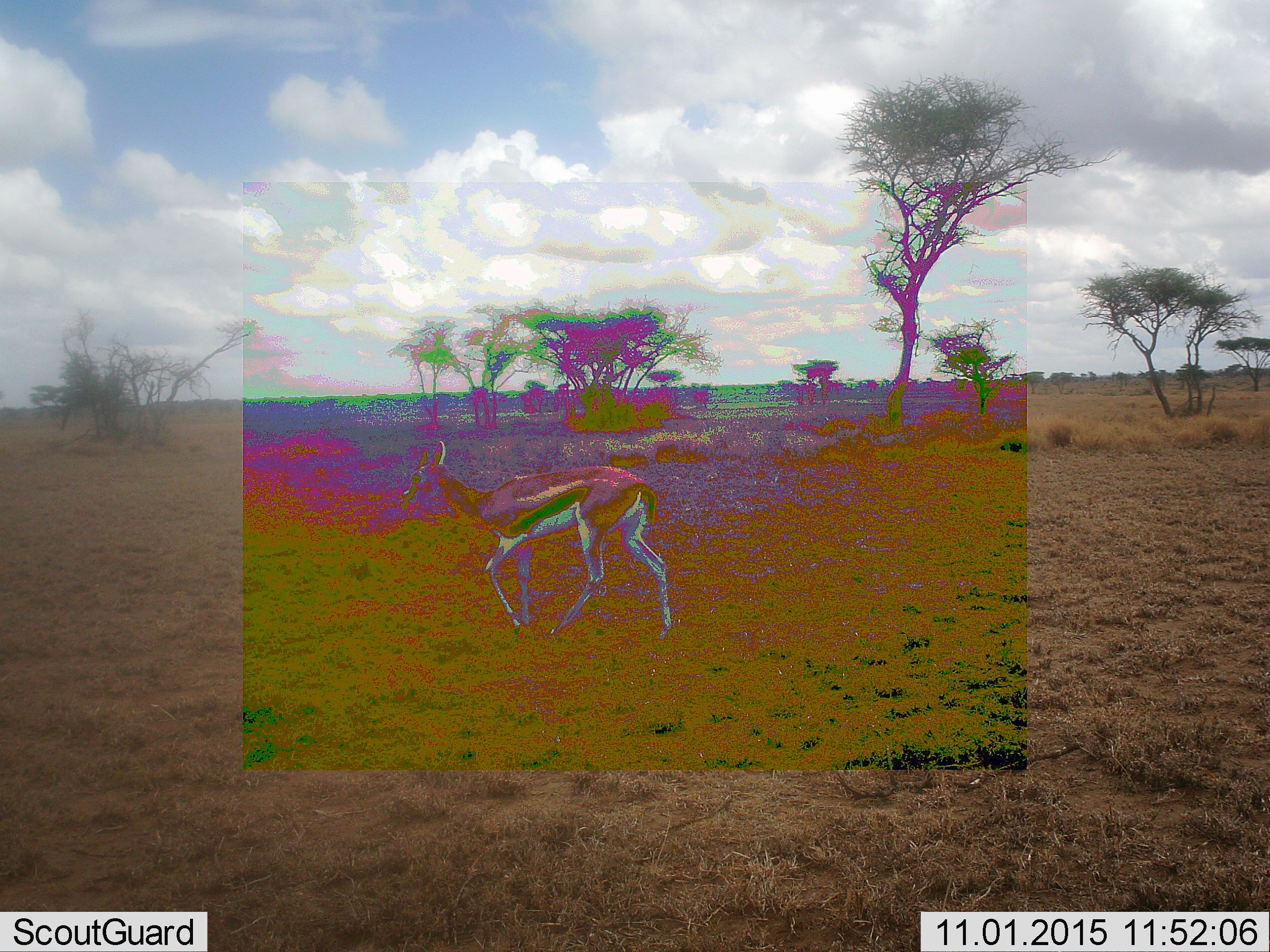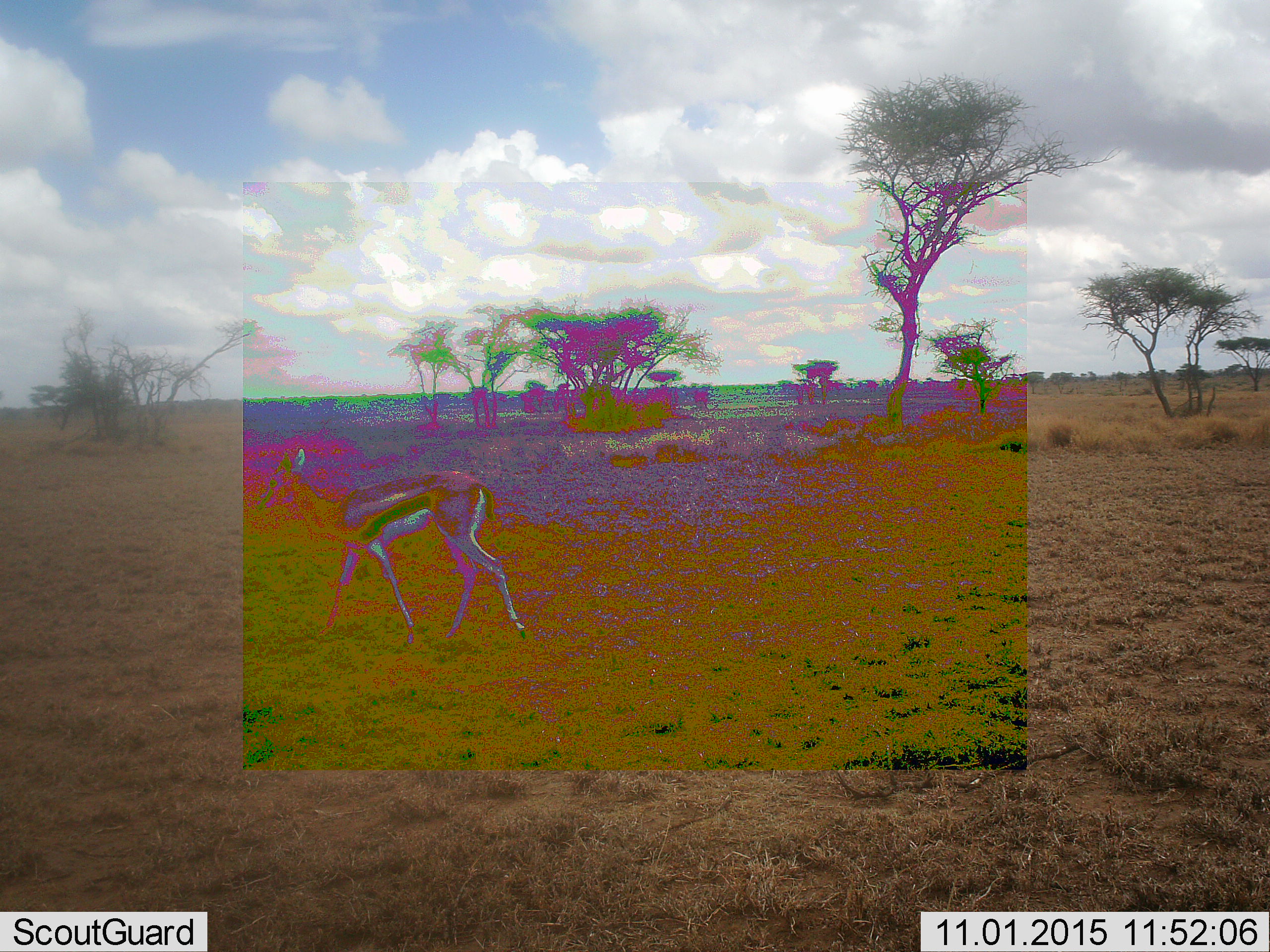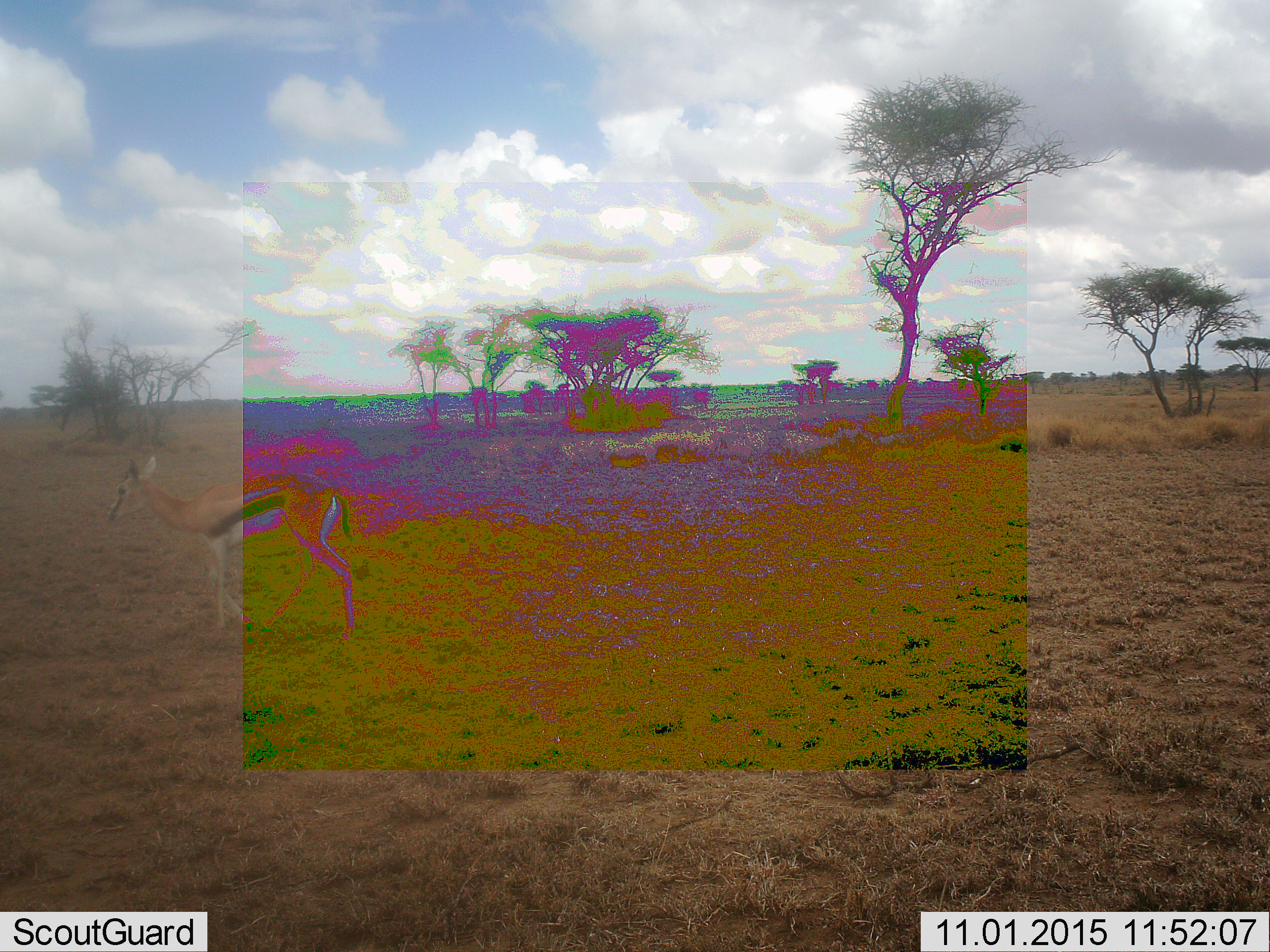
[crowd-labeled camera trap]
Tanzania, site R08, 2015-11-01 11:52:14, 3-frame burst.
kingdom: Animalia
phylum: Chordata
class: Mammalia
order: Artiodactyla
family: Bovidae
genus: Eudorcas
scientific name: Eudorcas thomsonii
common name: thomson's gazelle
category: gazellethomsons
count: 1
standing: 0%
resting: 0%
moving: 100%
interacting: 0%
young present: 0%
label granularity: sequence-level